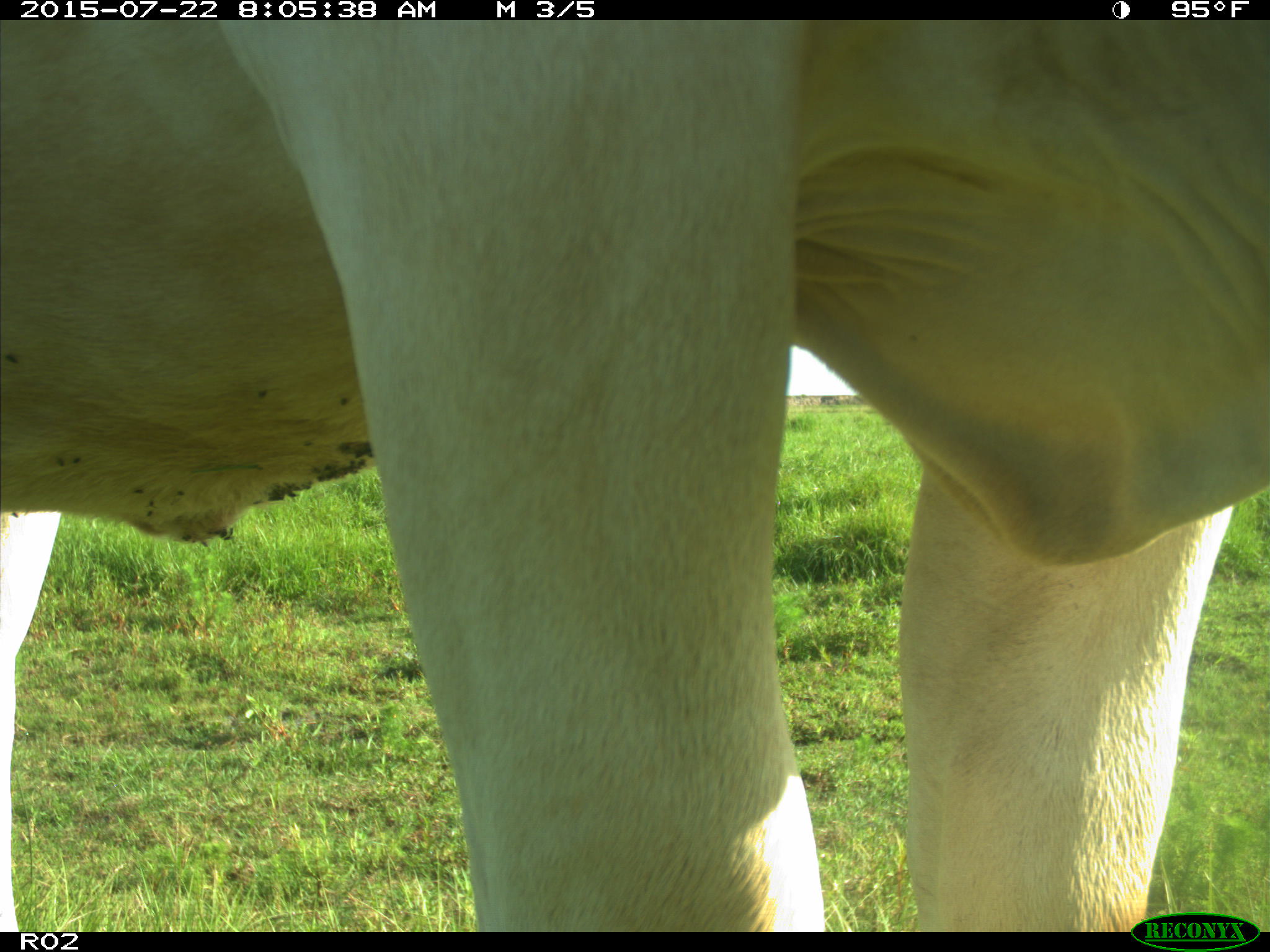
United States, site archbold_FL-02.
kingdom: Animalia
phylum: Chordata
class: Mammalia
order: Artiodactyla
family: Bovidae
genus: Bos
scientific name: Bos taurus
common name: domestic cow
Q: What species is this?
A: Bos taurus (domestic cow).